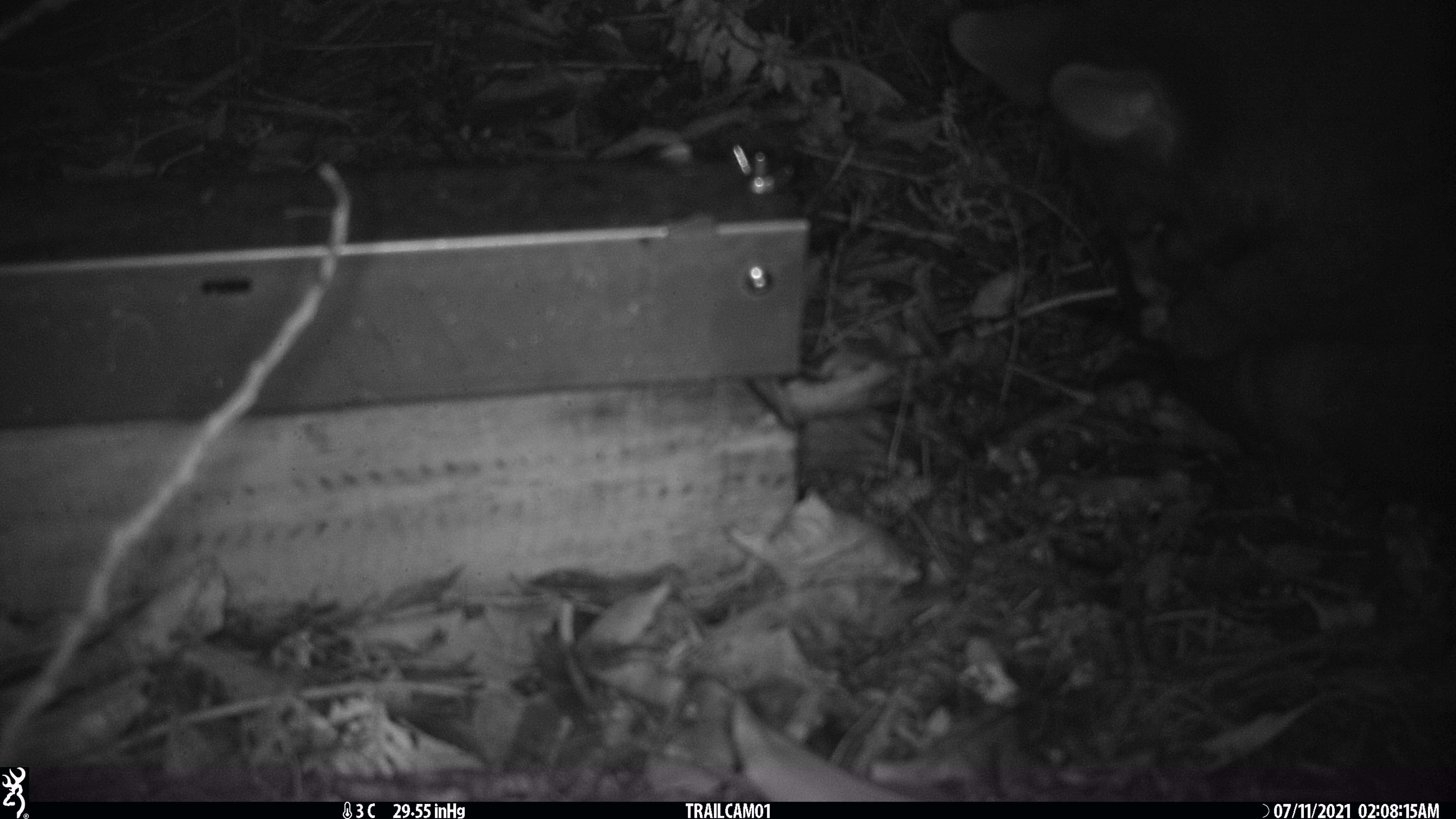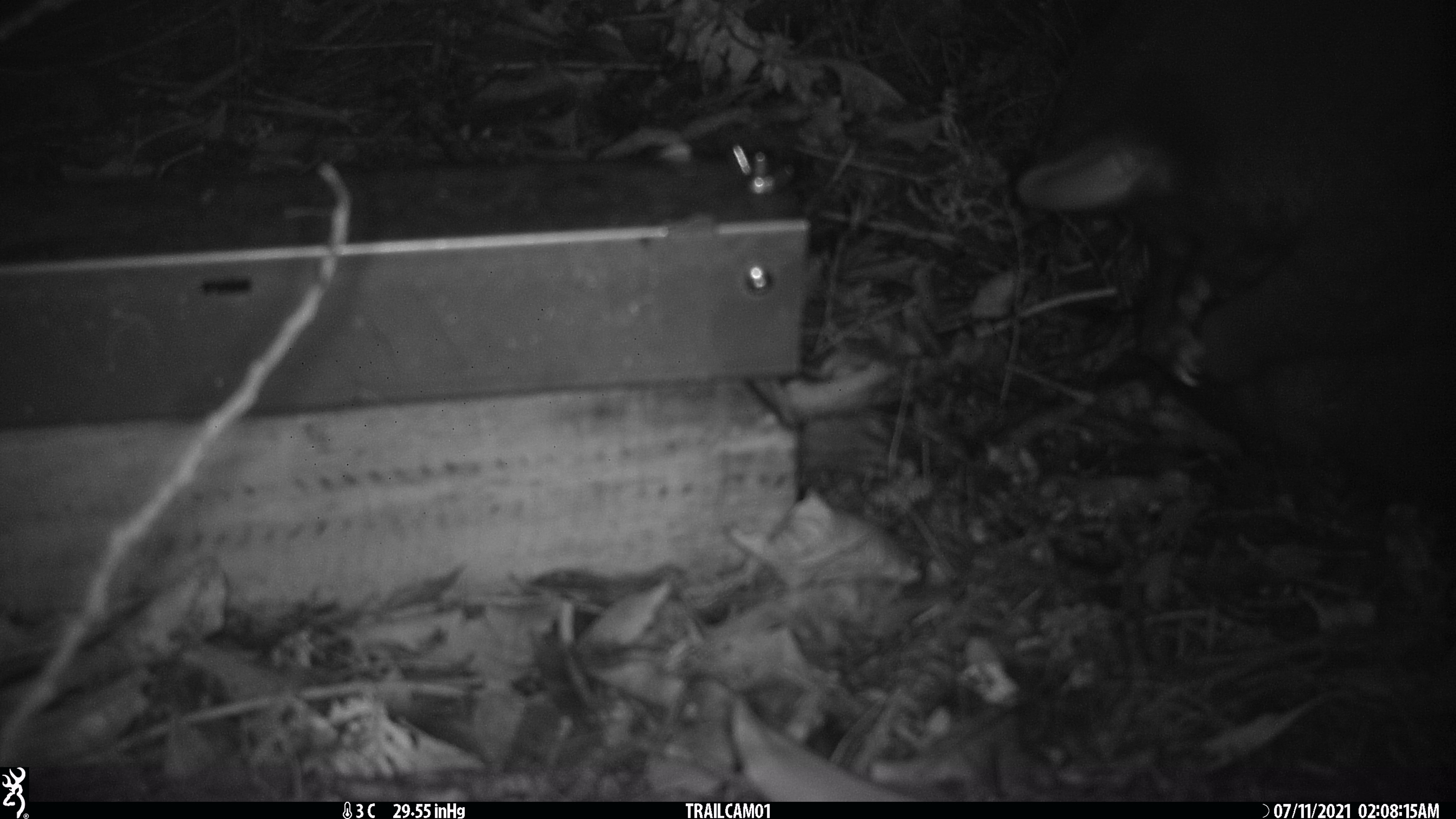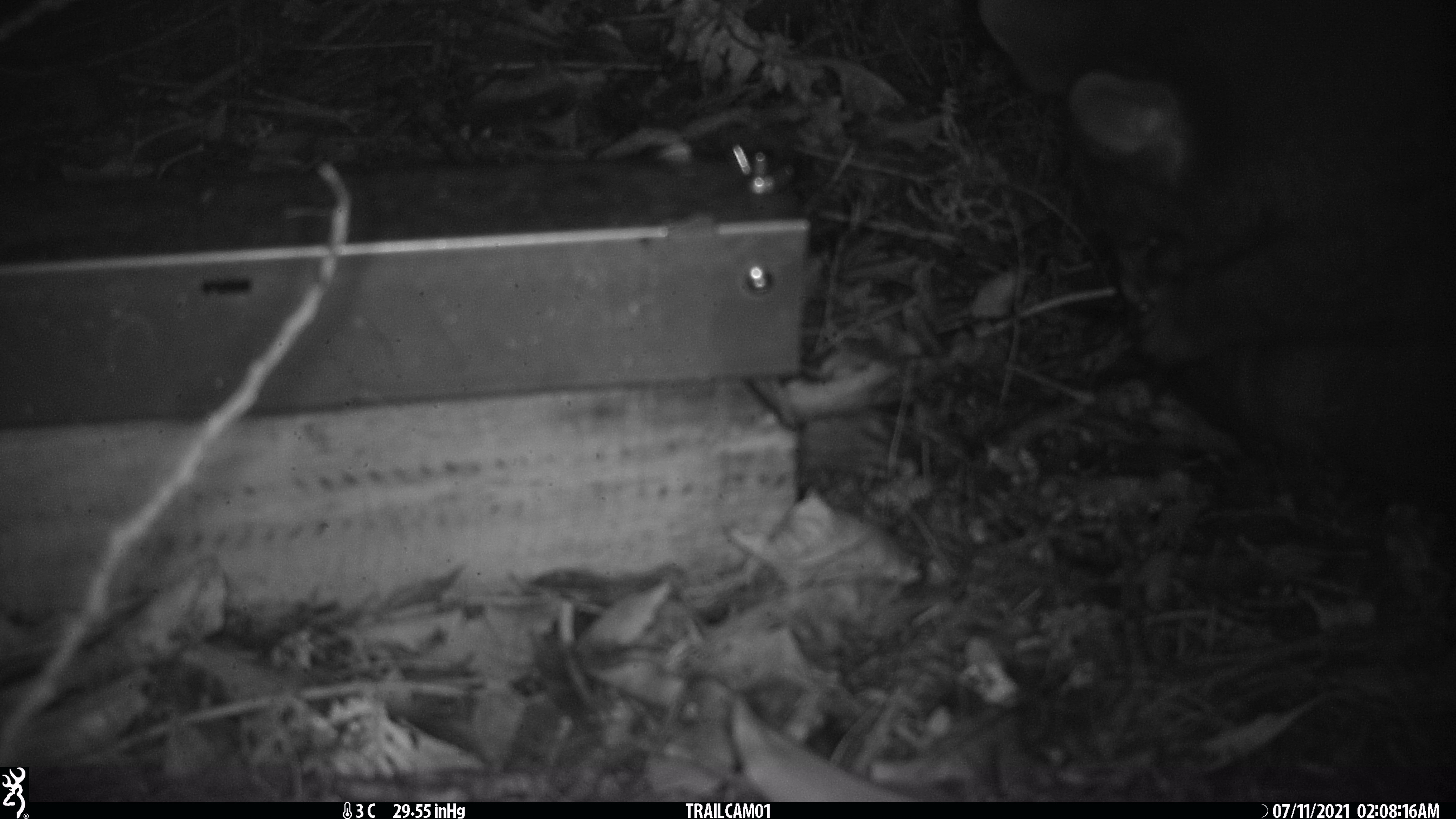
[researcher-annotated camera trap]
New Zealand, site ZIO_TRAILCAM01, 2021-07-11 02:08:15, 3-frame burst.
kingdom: Animalia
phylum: Chordata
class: Mammalia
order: Diprotodontia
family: Phalangeridae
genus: Trichosurus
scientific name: Trichosurus vulpecula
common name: common brushtail possum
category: possum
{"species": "possum (common brushtail possum) (Trichosurus vulpecula)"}